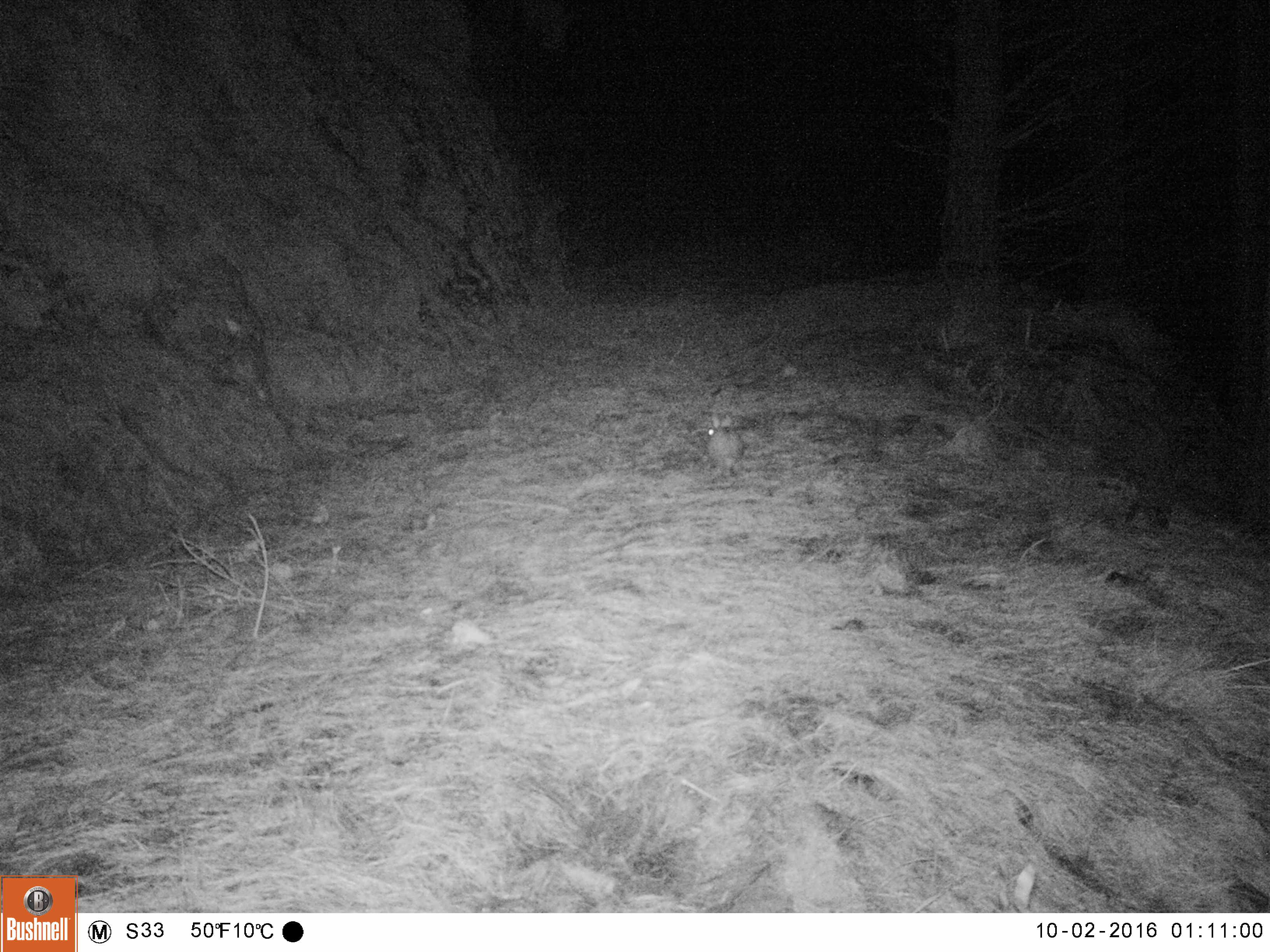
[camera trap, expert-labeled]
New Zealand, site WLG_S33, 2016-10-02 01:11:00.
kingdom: Animalia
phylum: Chordata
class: Mammalia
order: Lagomorpha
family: Leporidae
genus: Oryctolagus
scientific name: Oryctolagus cuniculus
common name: european rabbit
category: rabbit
Rabbit (european rabbit) (Oryctolagus cuniculus).